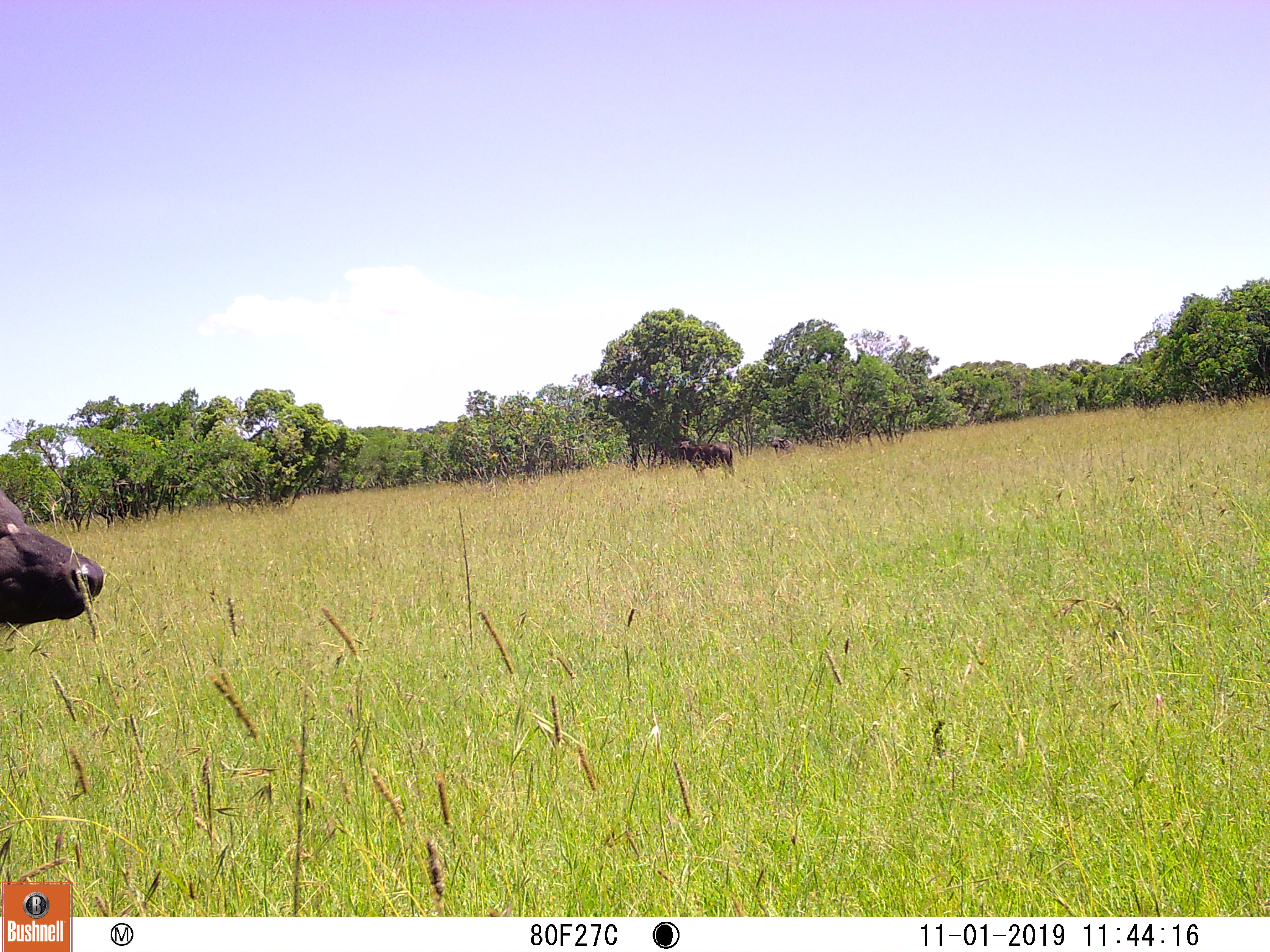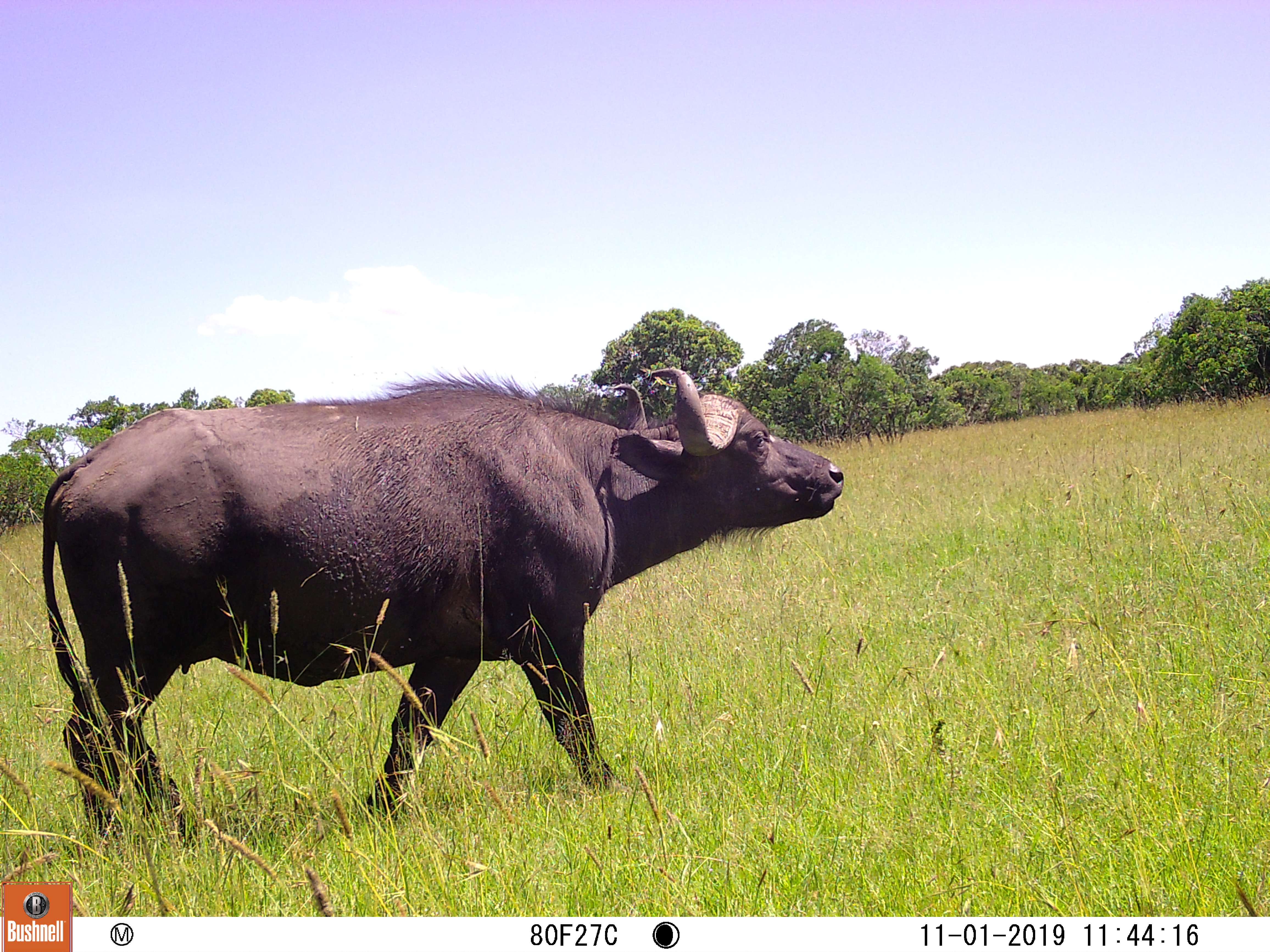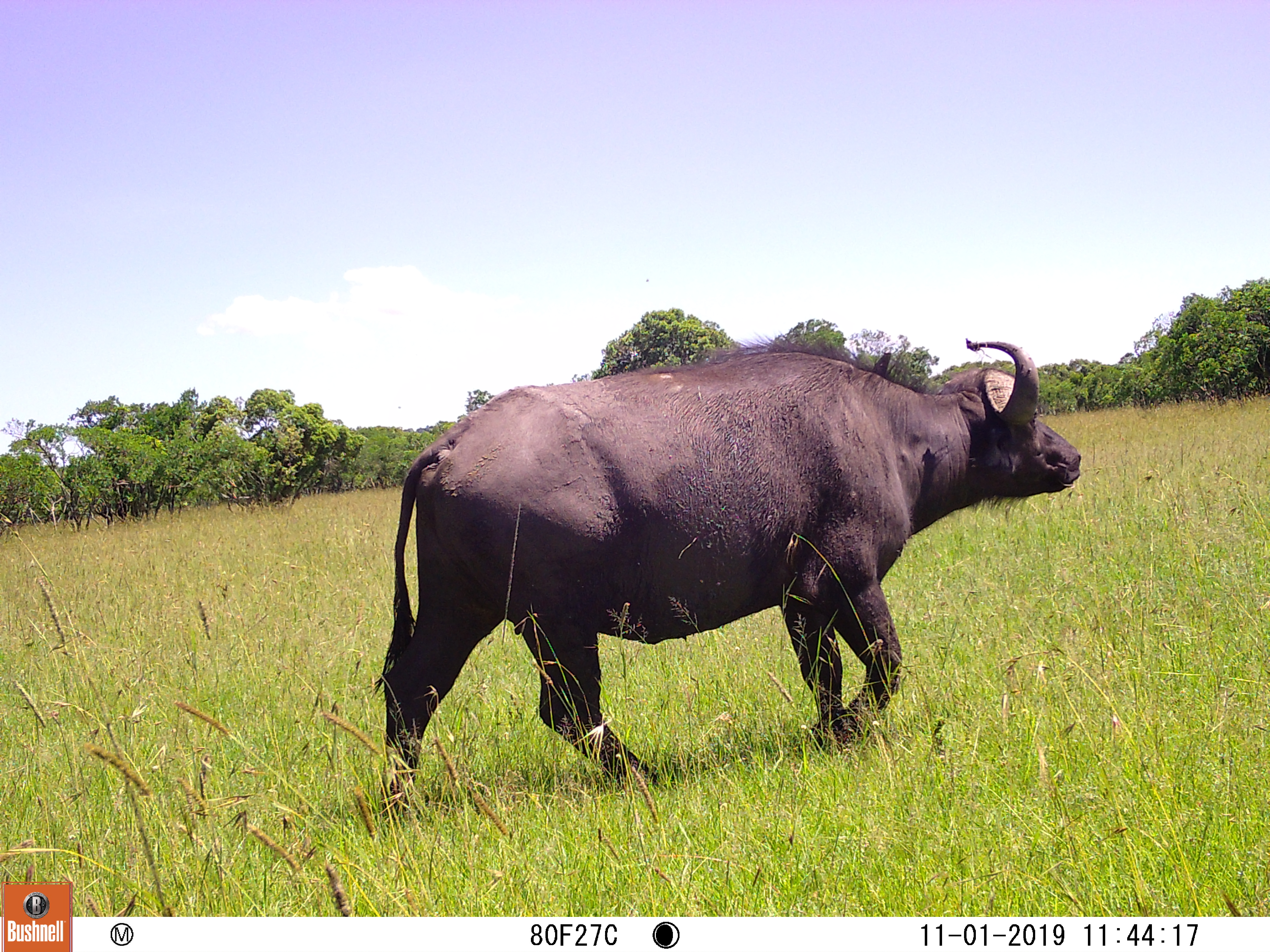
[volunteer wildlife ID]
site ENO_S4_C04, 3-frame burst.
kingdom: Animalia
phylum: Chordata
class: Mammalia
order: Artiodactyla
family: Bovidae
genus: Syncerus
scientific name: Syncerus caffer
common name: african buffalo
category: buffalo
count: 3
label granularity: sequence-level